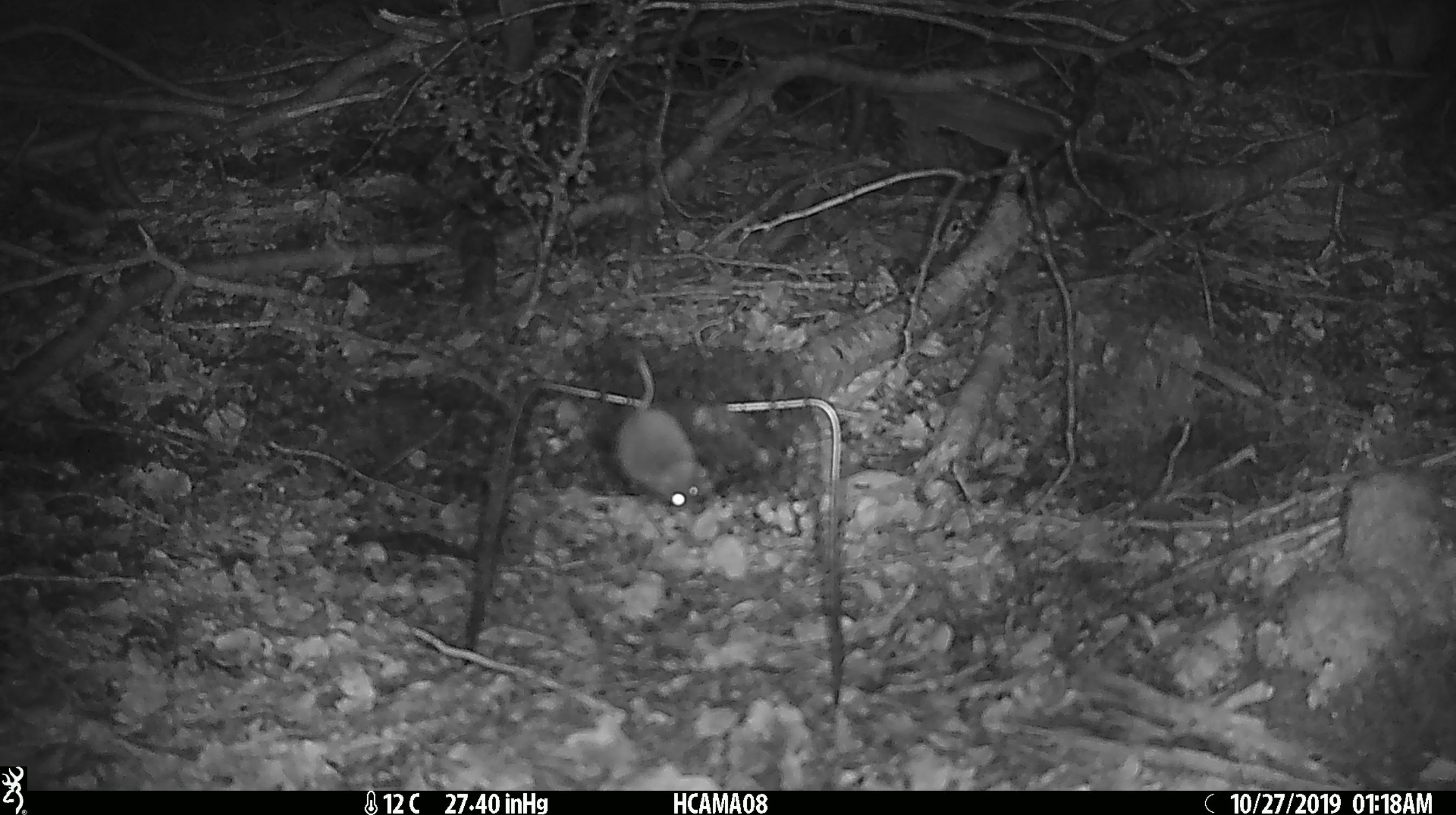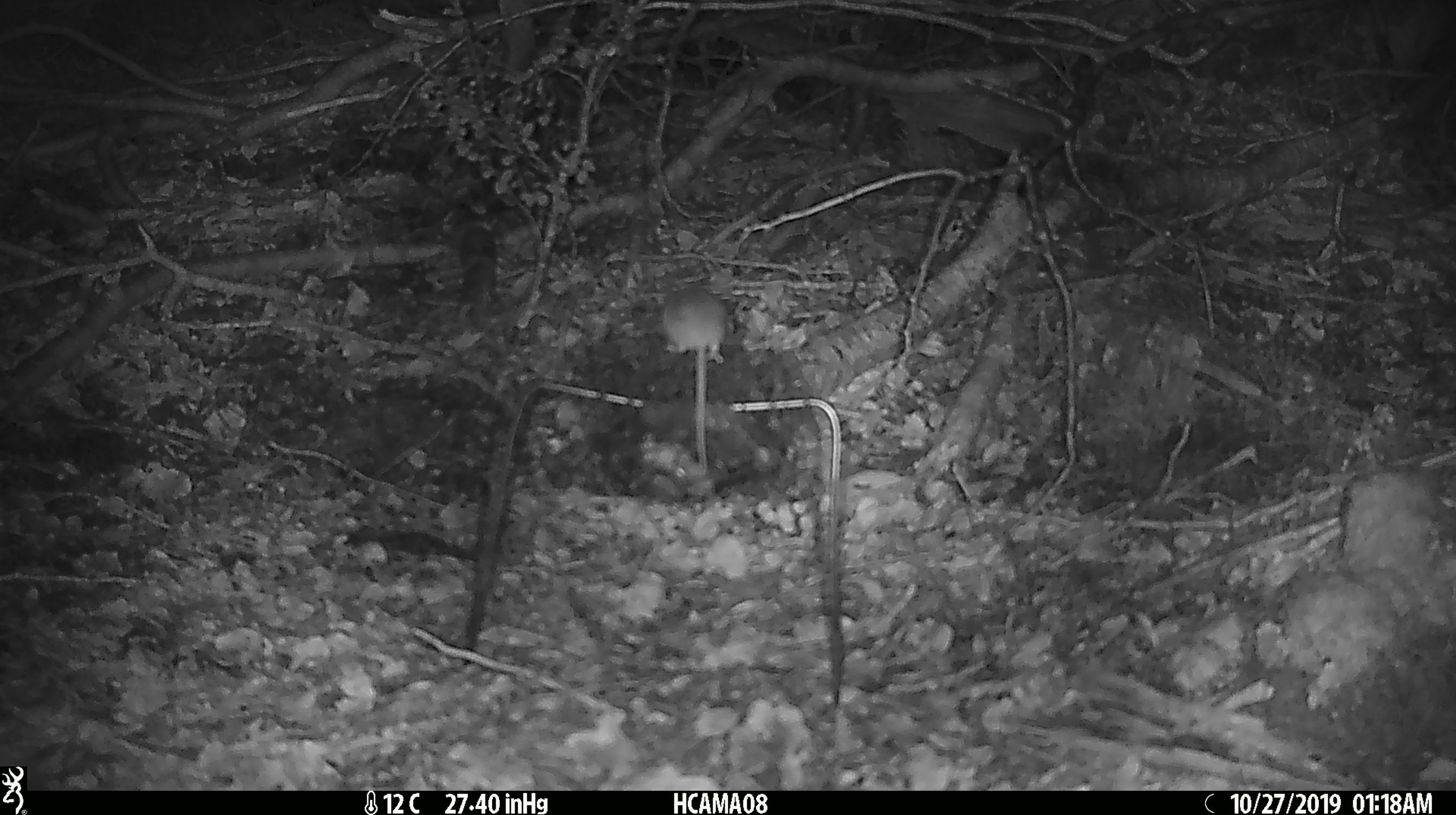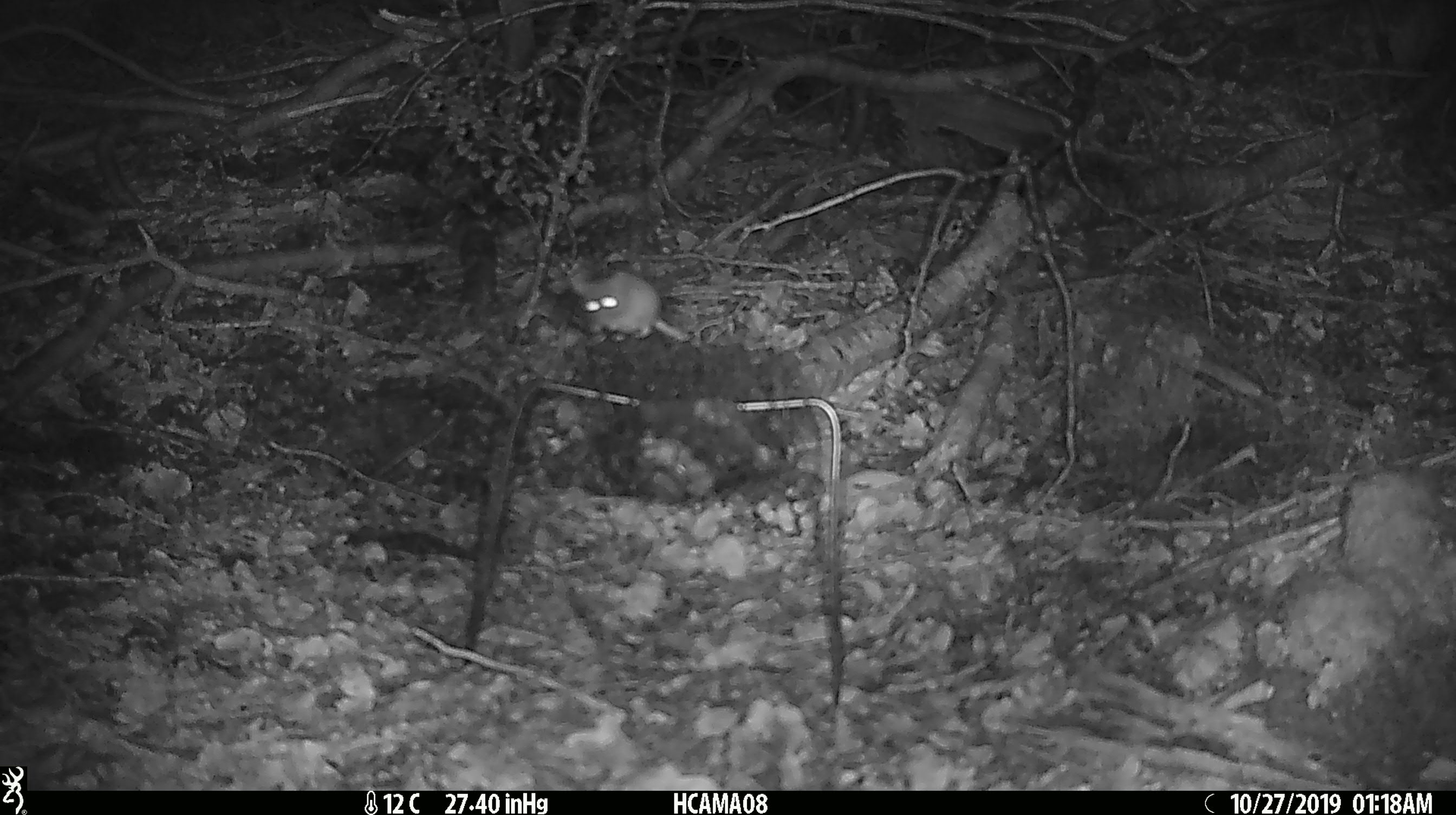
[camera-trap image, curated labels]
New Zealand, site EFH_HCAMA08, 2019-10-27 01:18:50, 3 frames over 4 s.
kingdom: Animalia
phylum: Chordata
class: Mammalia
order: Rodentia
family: Muridae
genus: Mus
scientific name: Mus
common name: mouse